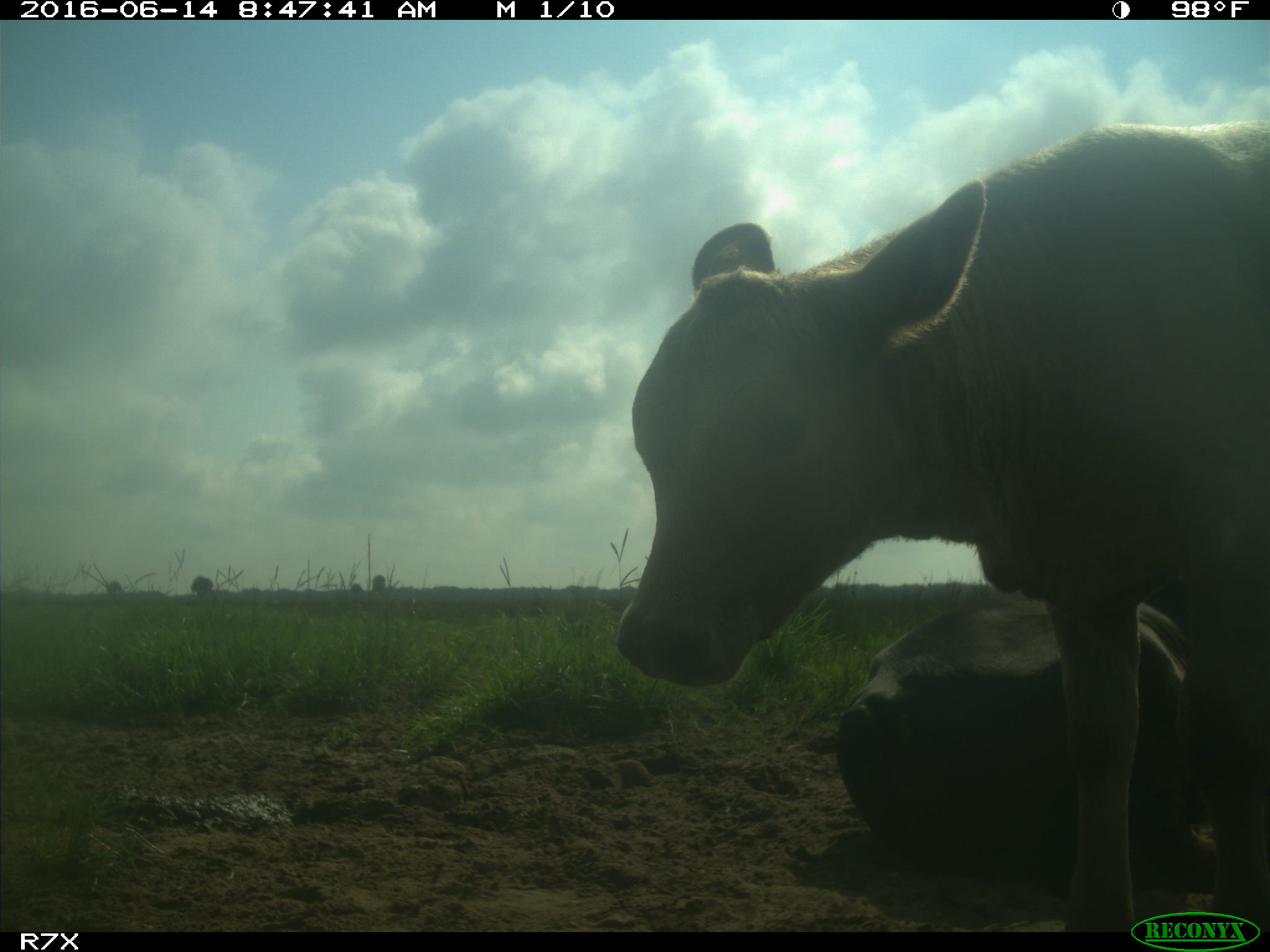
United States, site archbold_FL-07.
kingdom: Animalia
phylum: Chordata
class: Mammalia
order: Artiodactyla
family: Bovidae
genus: Bos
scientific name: Bos taurus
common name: domestic cow